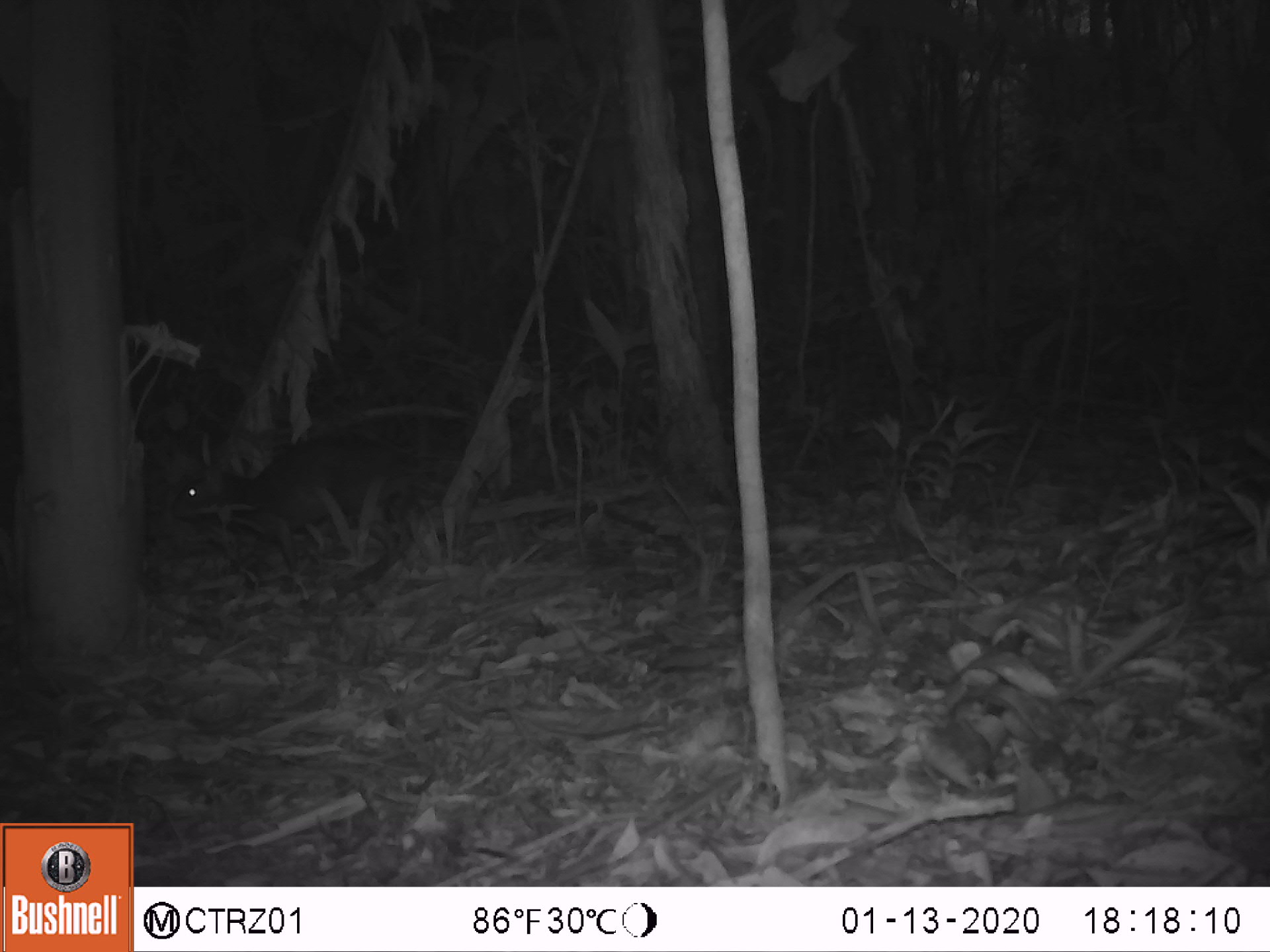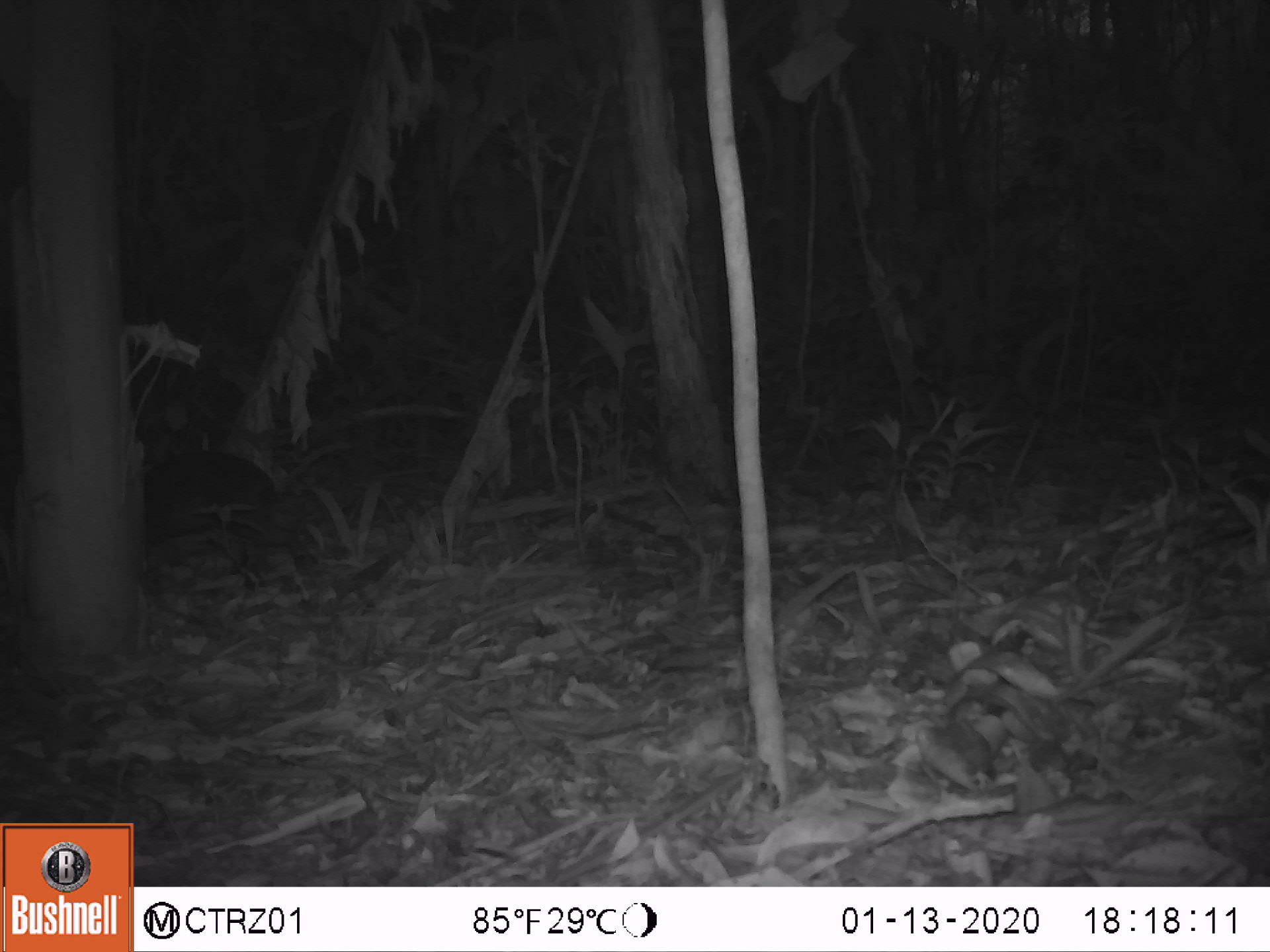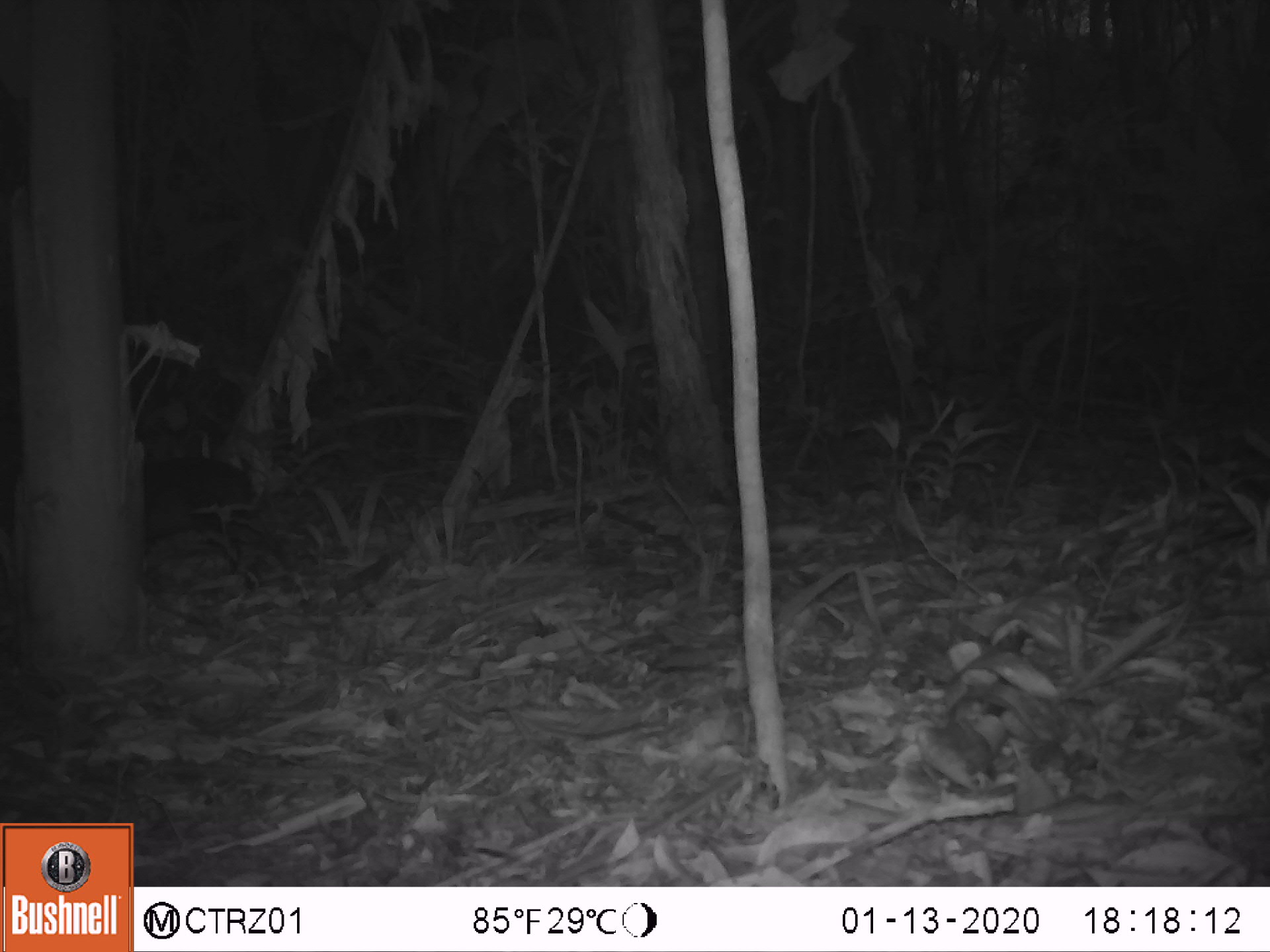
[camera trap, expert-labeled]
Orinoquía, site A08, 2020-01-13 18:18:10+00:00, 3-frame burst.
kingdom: Animalia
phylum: Chordata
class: Mammalia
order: Rodentia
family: Dasyproctidae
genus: Dasyprocta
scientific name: Dasyprocta fuliginosa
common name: black agouti